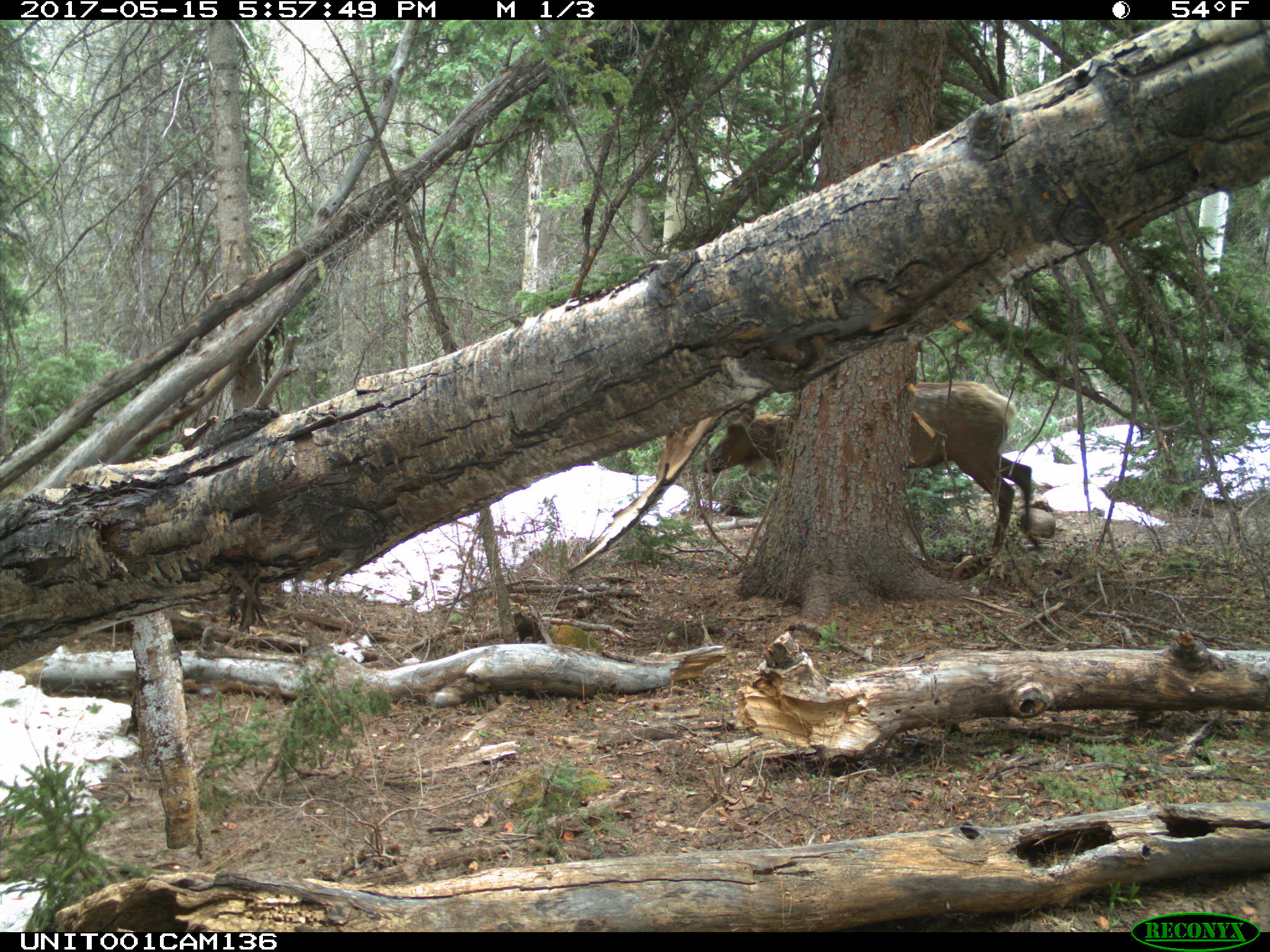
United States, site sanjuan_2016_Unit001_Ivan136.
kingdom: Animalia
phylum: Chordata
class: Mammalia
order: Artiodactyla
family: Cervidae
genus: Cervus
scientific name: Cervus elaphus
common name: red deer